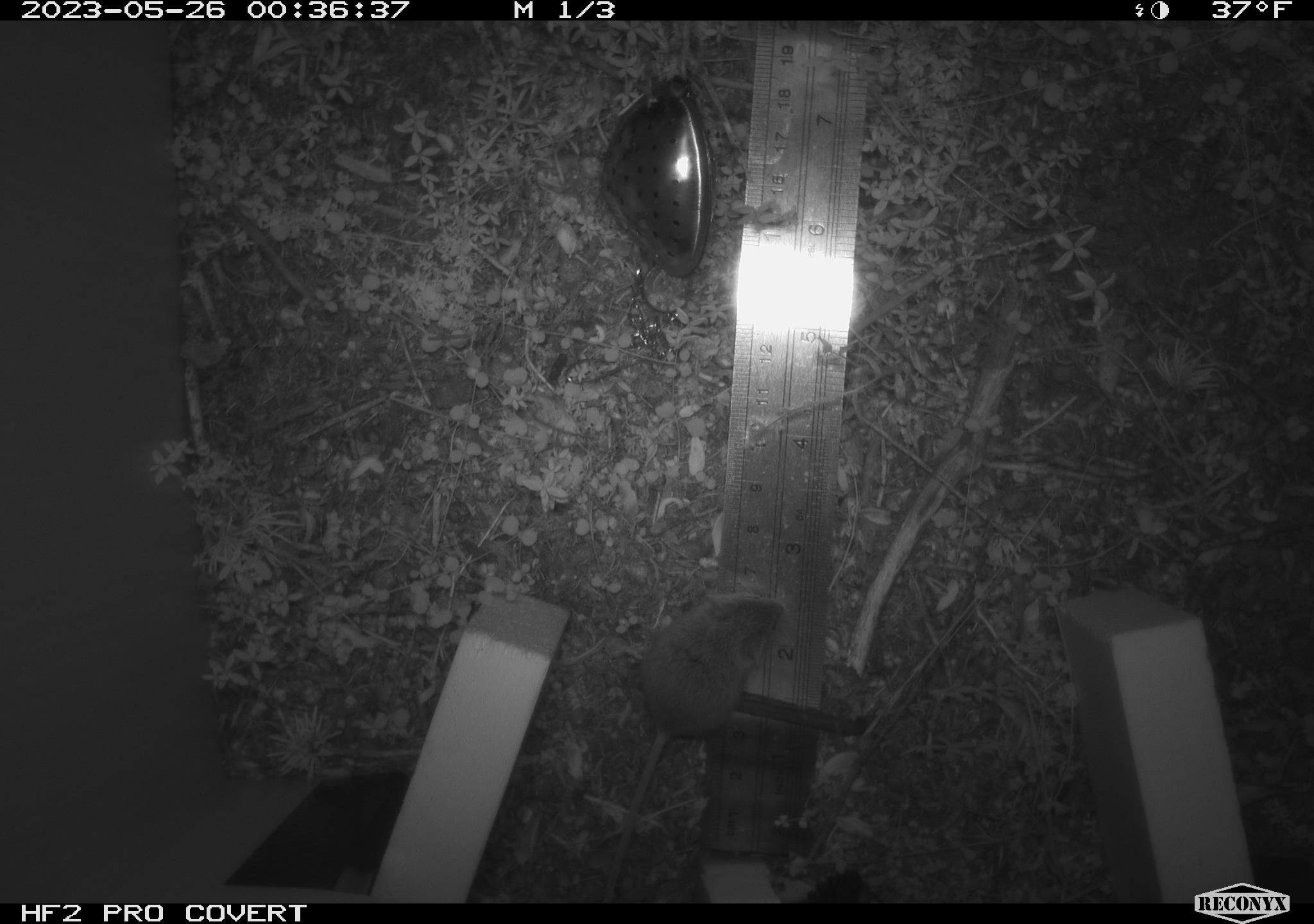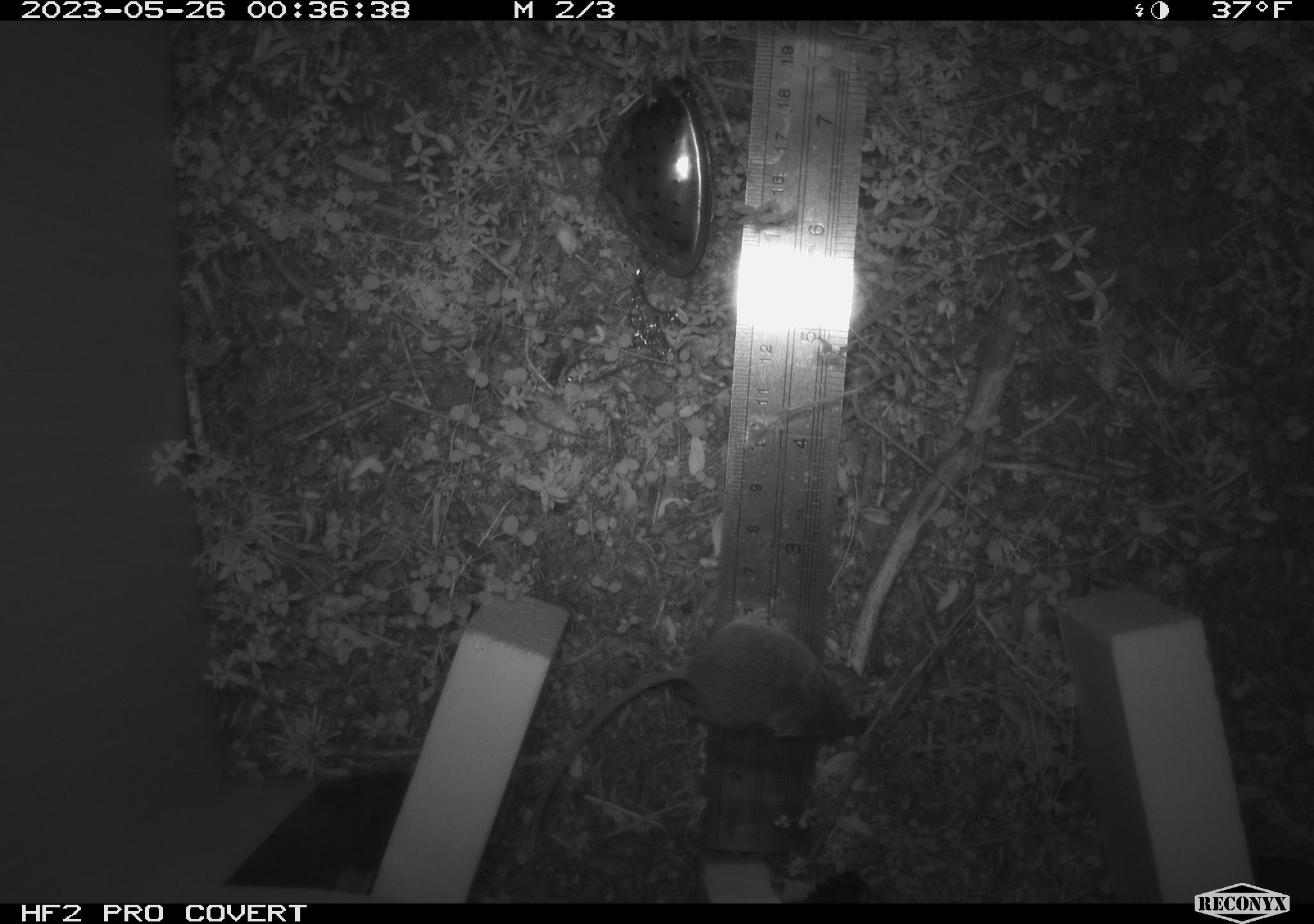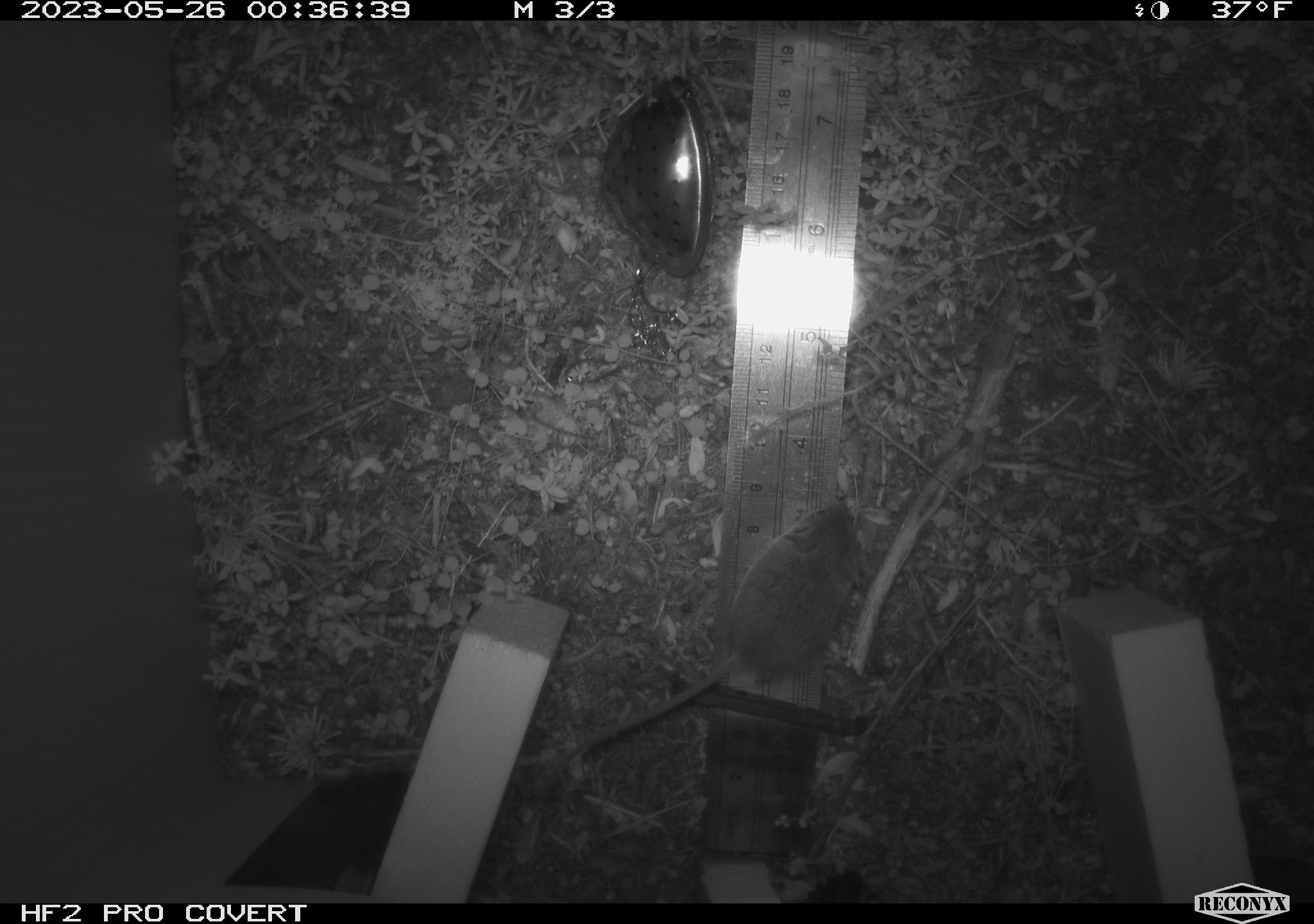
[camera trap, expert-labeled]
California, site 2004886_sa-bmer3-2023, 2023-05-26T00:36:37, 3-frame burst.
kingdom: Animalia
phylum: Chordata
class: Mammalia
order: Rodentia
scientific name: Rodentia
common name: mouse species